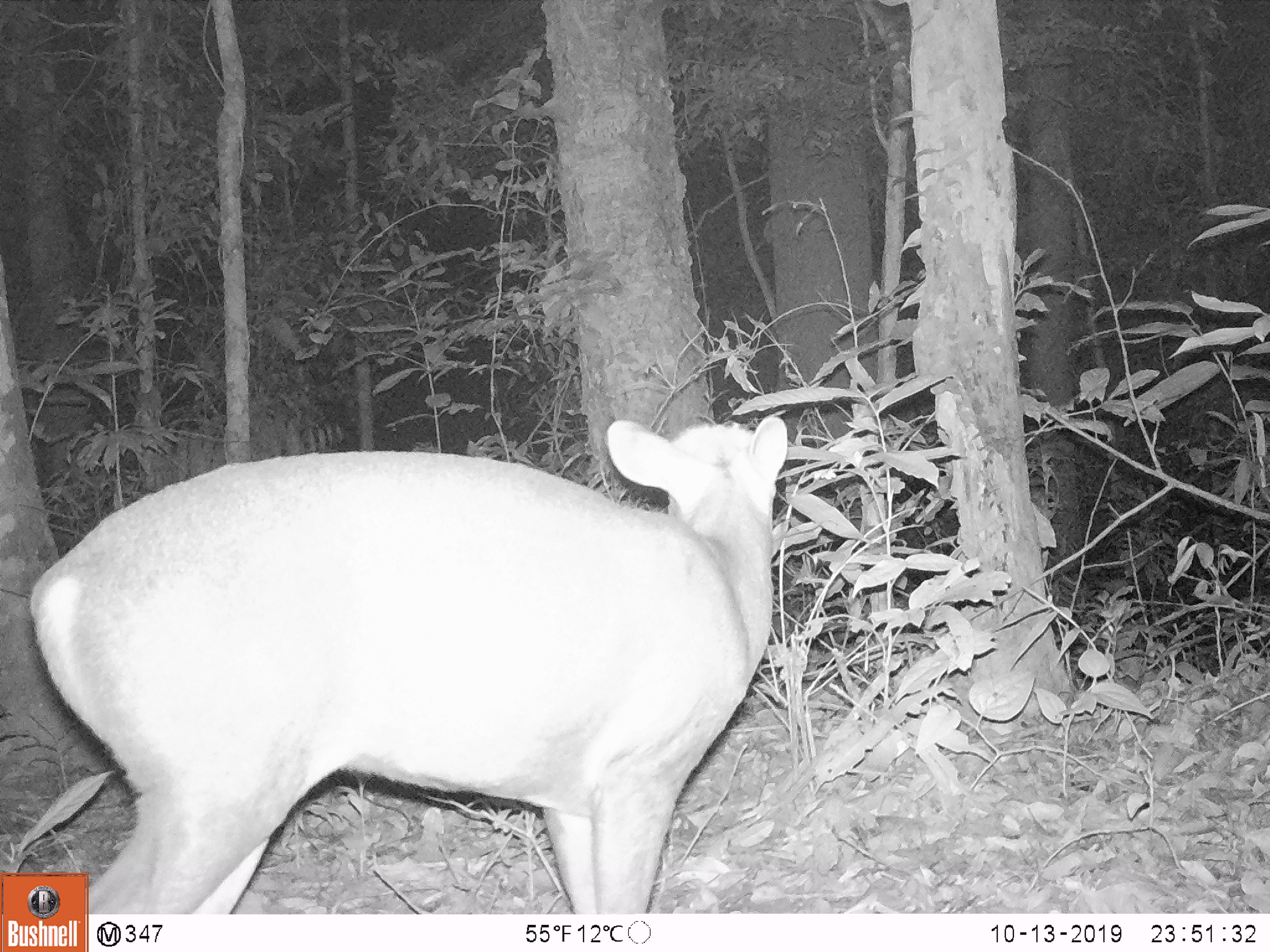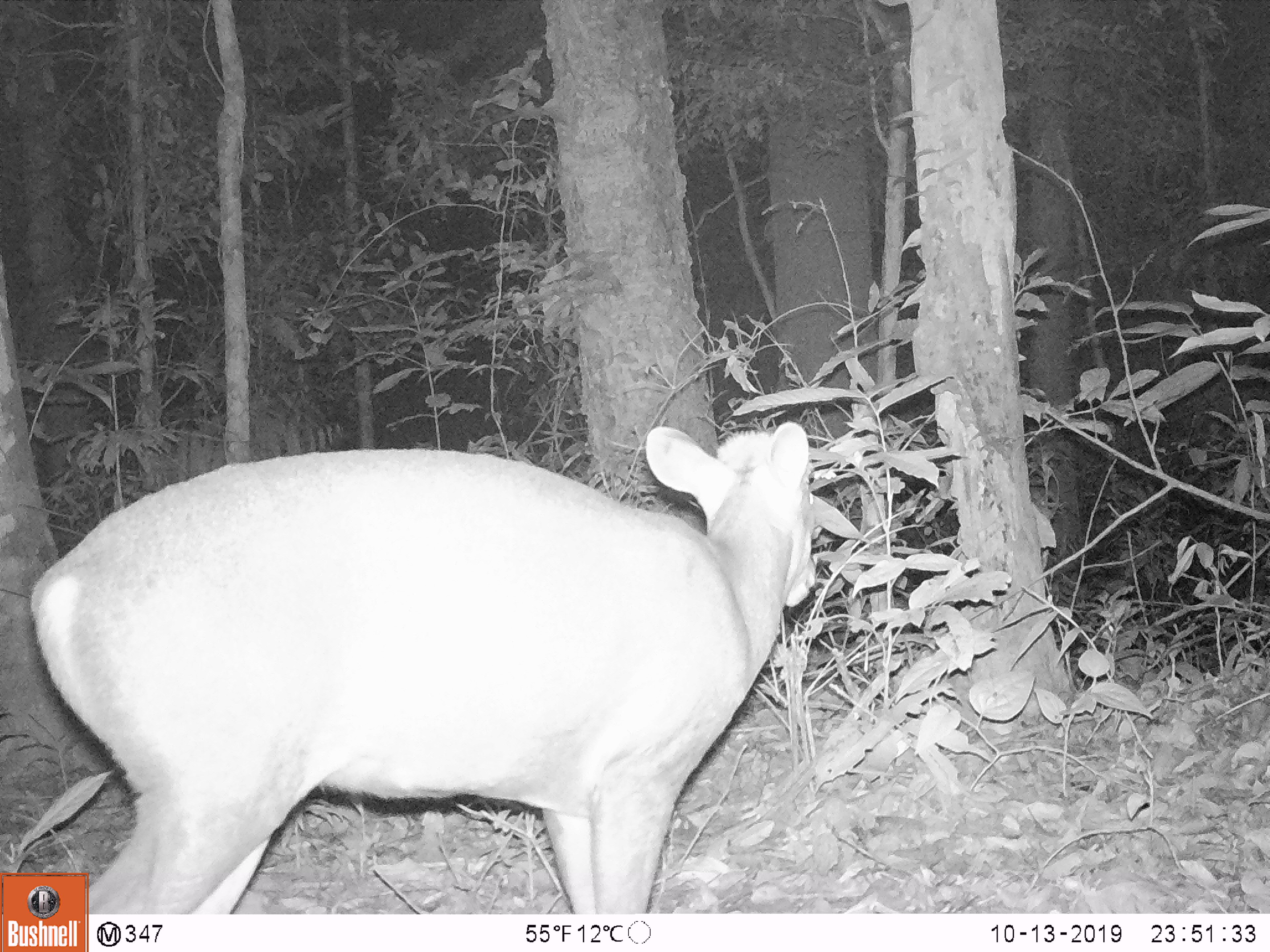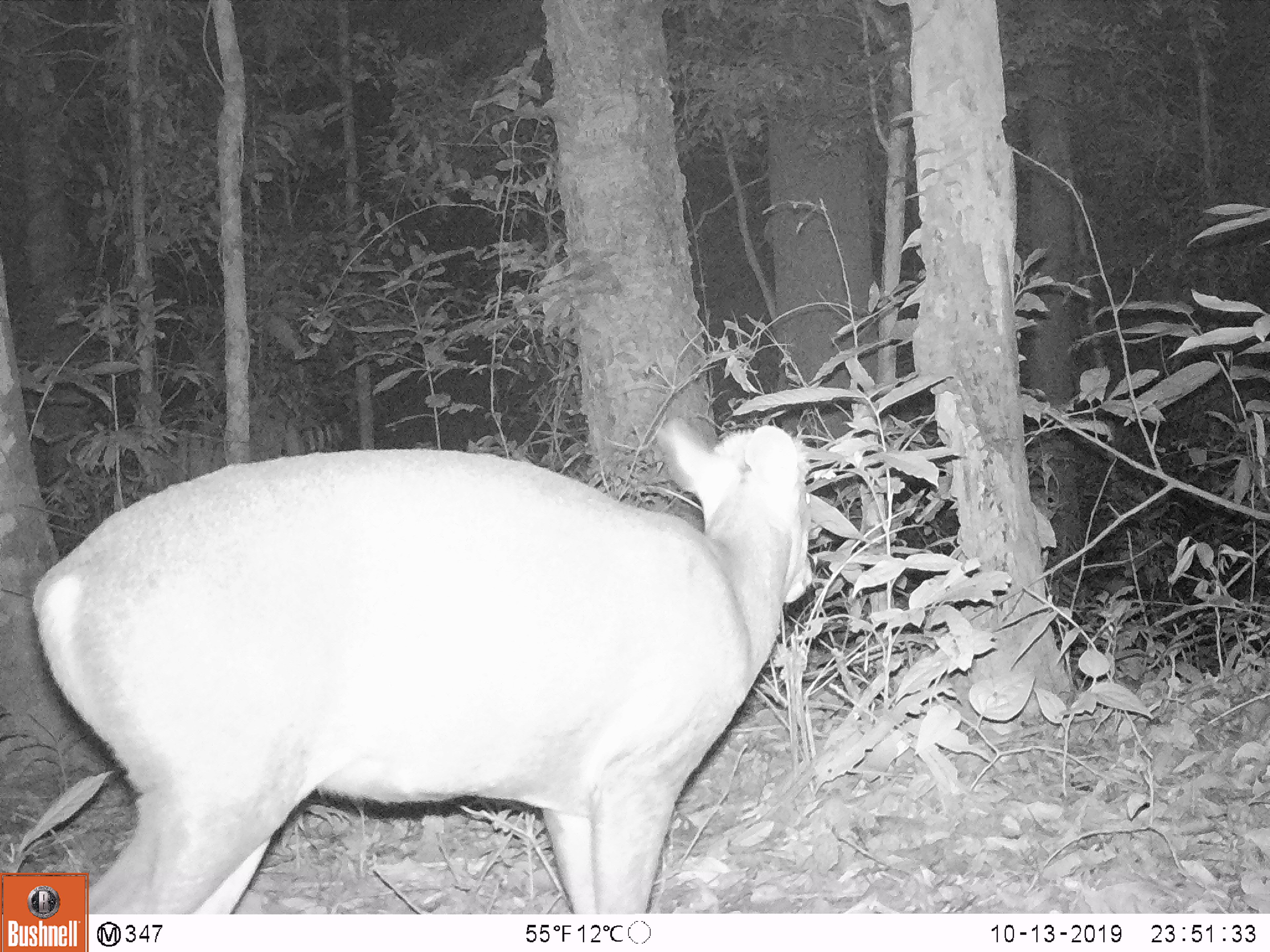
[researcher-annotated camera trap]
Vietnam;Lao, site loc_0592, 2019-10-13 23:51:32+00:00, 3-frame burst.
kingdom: Animalia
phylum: Chordata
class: Mammalia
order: Artiodactyla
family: Cervidae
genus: Muntiacus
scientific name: Muntiacus rooseveltorum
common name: roosevelt's muntjac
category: roosevelts muntjac group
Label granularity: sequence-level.